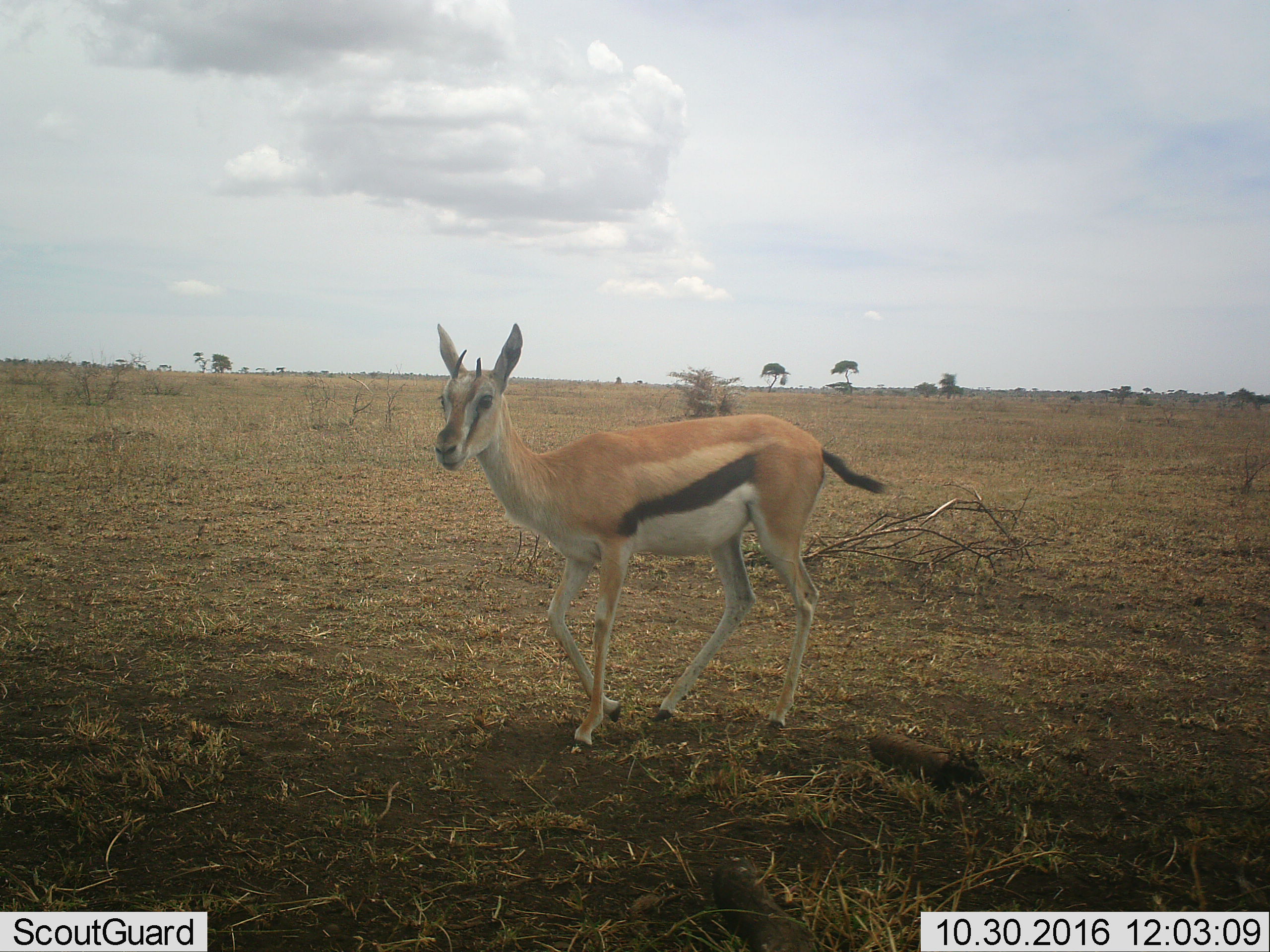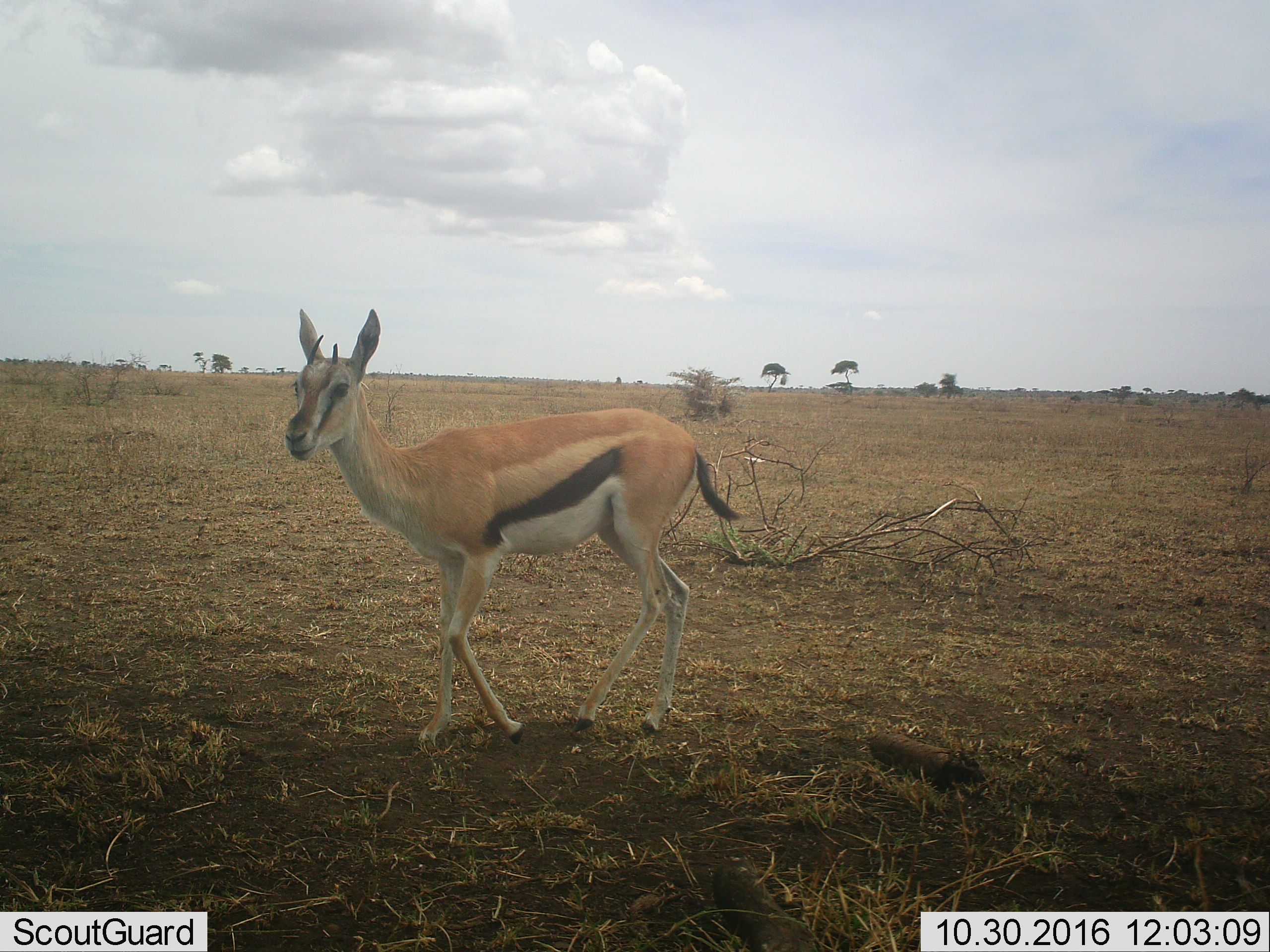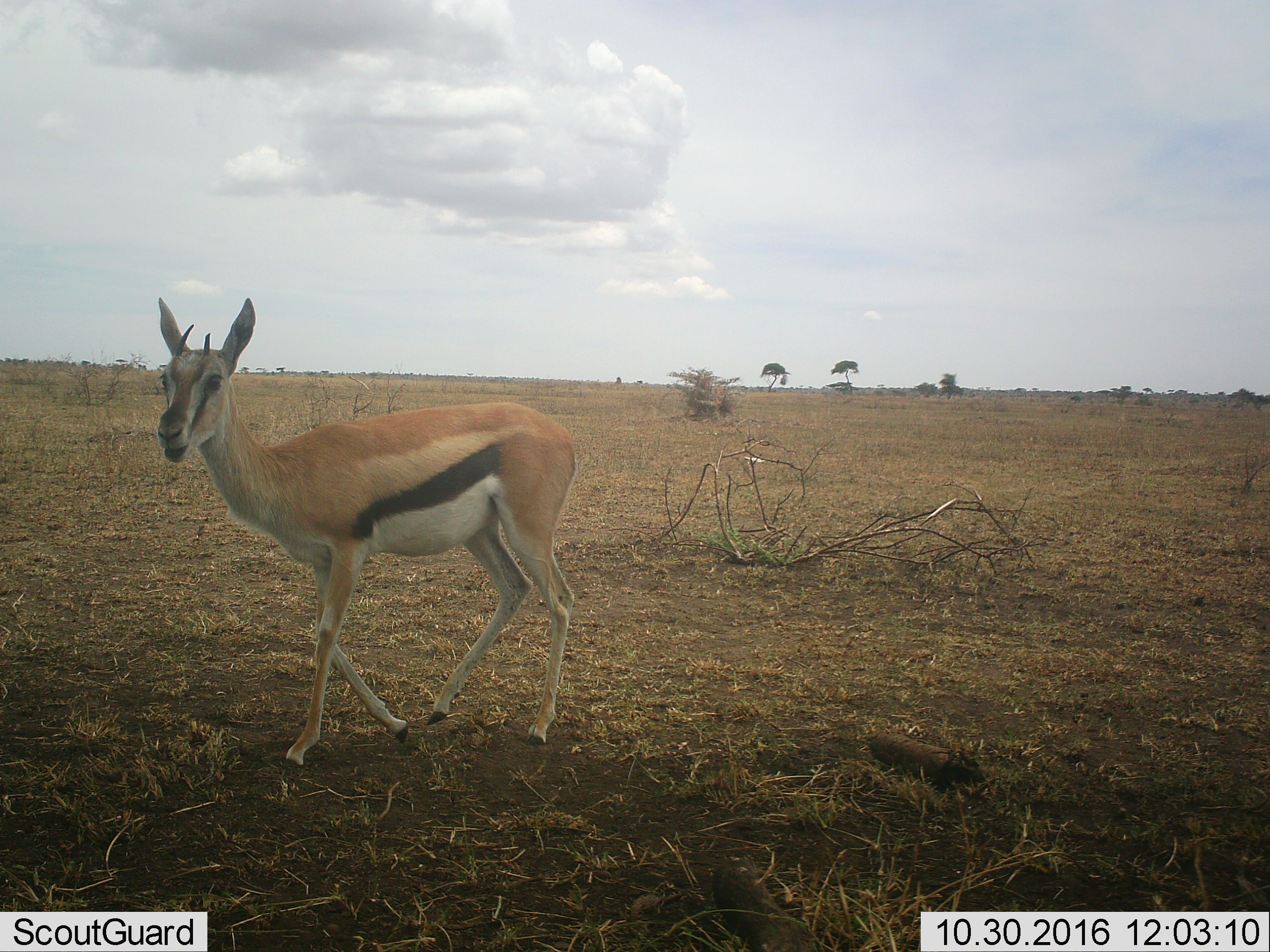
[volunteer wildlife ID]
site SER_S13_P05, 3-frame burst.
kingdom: Animalia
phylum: Chordata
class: Mammalia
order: Artiodactyla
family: Bovidae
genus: Eudorcas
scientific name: Eudorcas thomsonii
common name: thomson's gazelle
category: gazellethomsons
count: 1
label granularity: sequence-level